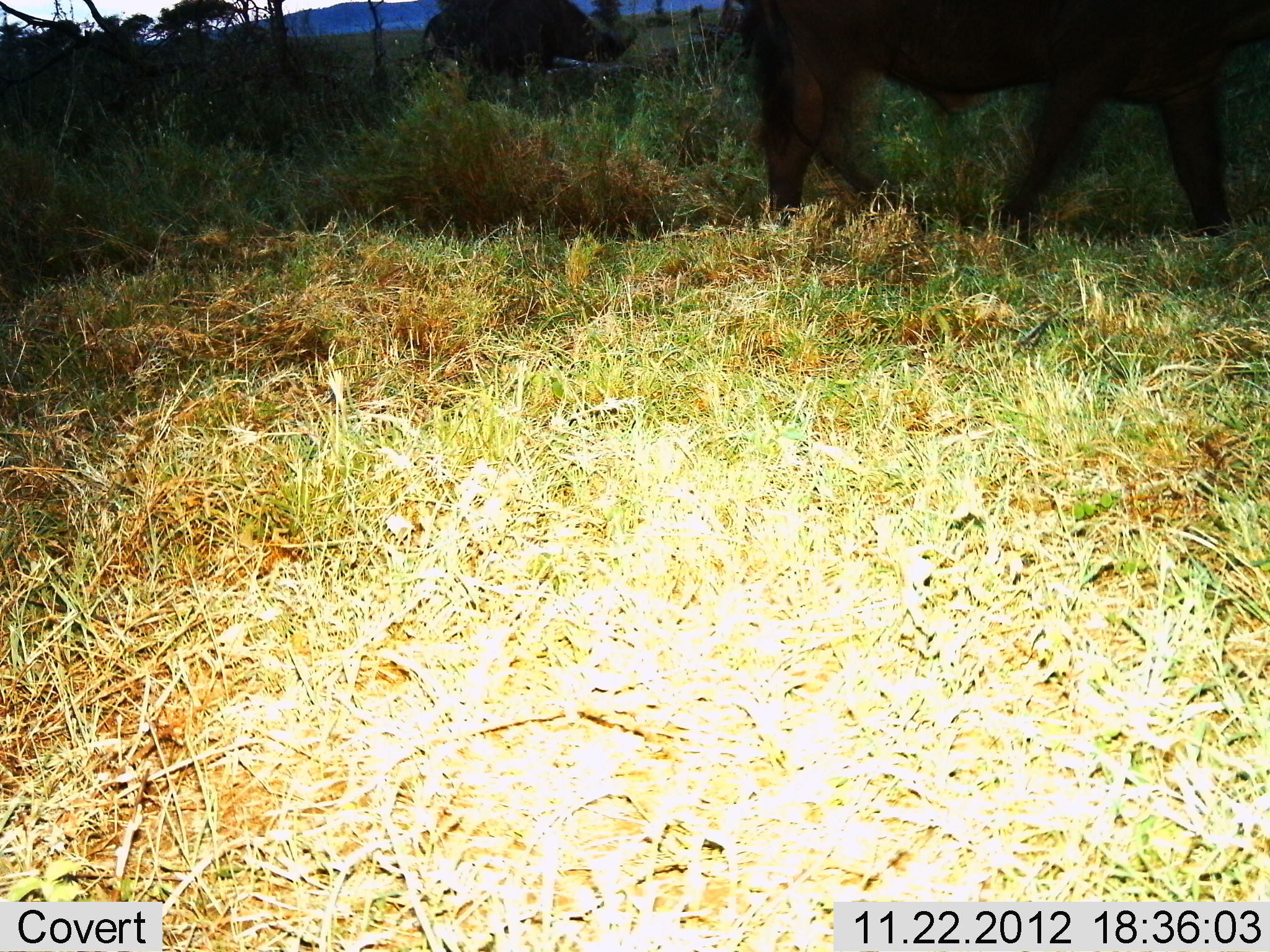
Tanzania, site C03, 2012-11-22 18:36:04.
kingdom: Animalia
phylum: Chordata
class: Mammalia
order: Artiodactyla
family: Bovidae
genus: Syncerus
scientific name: Syncerus caffer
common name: cape buffalo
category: buffalo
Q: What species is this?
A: Buffalo (cape buffalo) (Syncerus caffer).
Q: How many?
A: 2.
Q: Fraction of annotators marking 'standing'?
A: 10%.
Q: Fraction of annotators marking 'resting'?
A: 0%.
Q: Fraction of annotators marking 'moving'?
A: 70%.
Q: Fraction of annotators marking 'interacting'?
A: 0%.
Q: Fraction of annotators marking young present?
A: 0%.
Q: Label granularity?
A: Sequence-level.